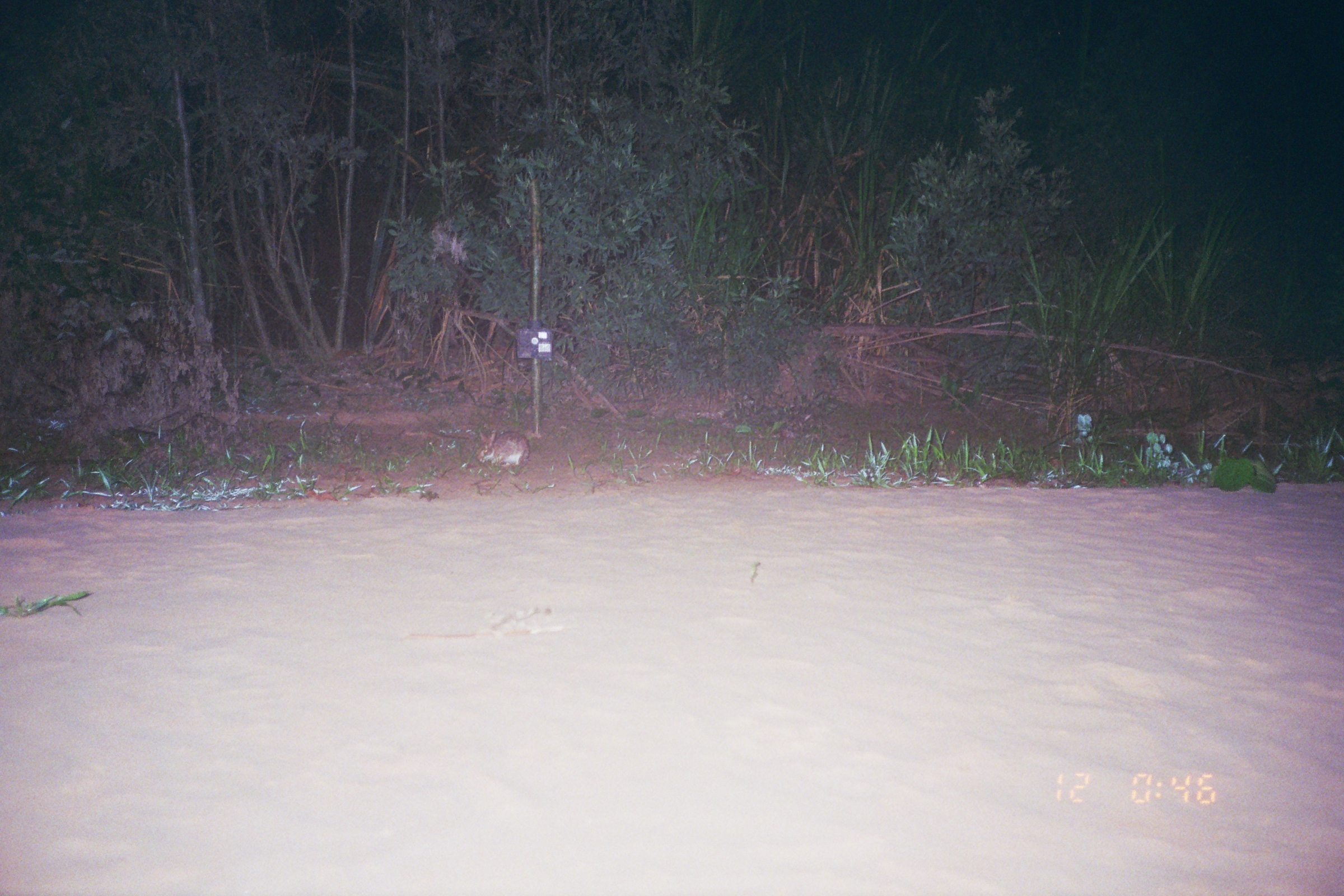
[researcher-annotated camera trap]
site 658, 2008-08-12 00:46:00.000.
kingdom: Animalia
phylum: Chordata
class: Mammalia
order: Lagomorpha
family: Leporidae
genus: Sylvilagus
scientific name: Sylvilagus brasiliensis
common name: tapeti